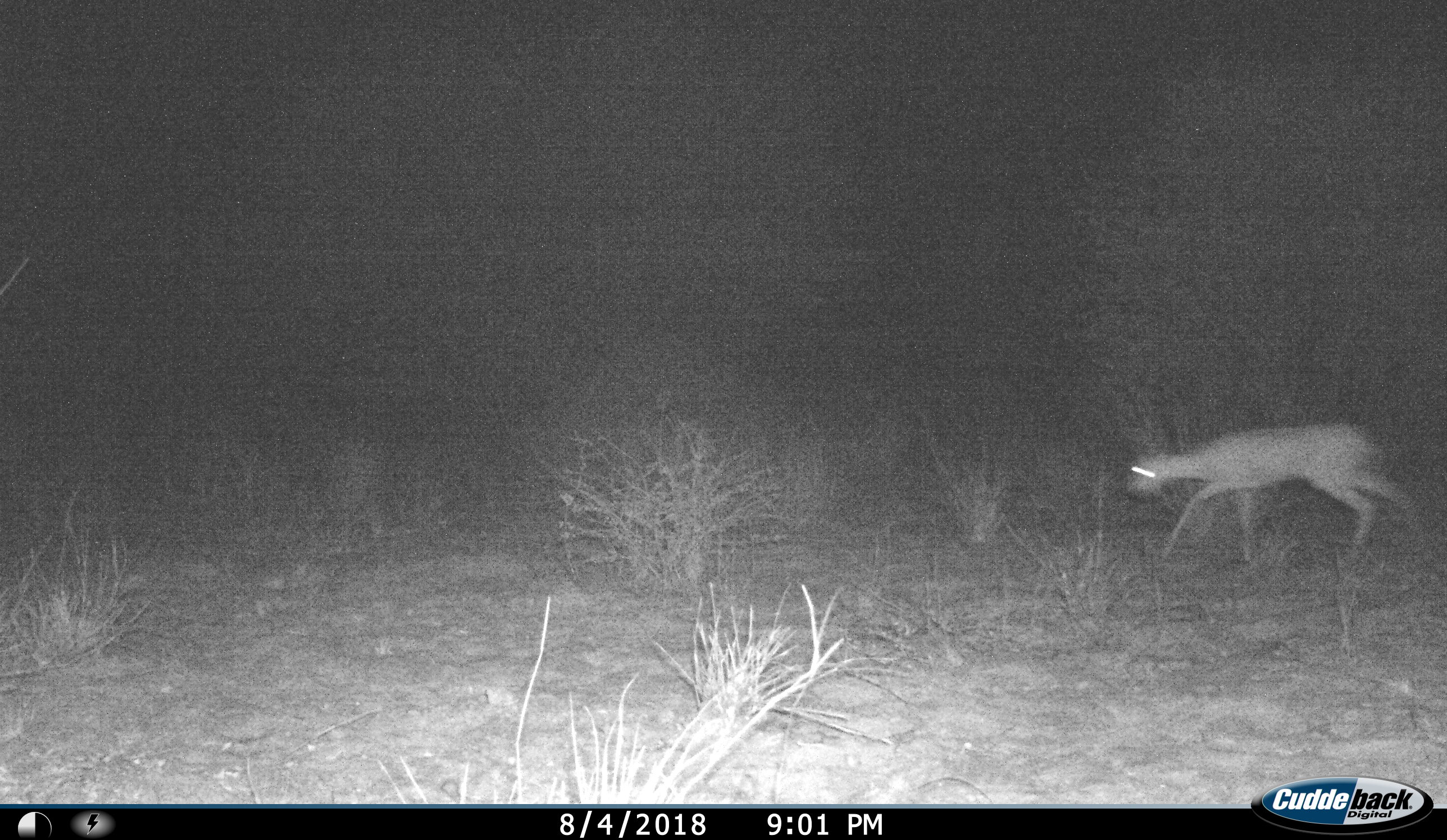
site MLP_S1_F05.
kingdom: Animalia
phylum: Chordata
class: Mammalia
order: Artiodactyla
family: Bovidae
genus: Raphicerus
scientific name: Raphicerus campestris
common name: steenbok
Steenbok (Raphicerus campestris), count 1. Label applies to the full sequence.